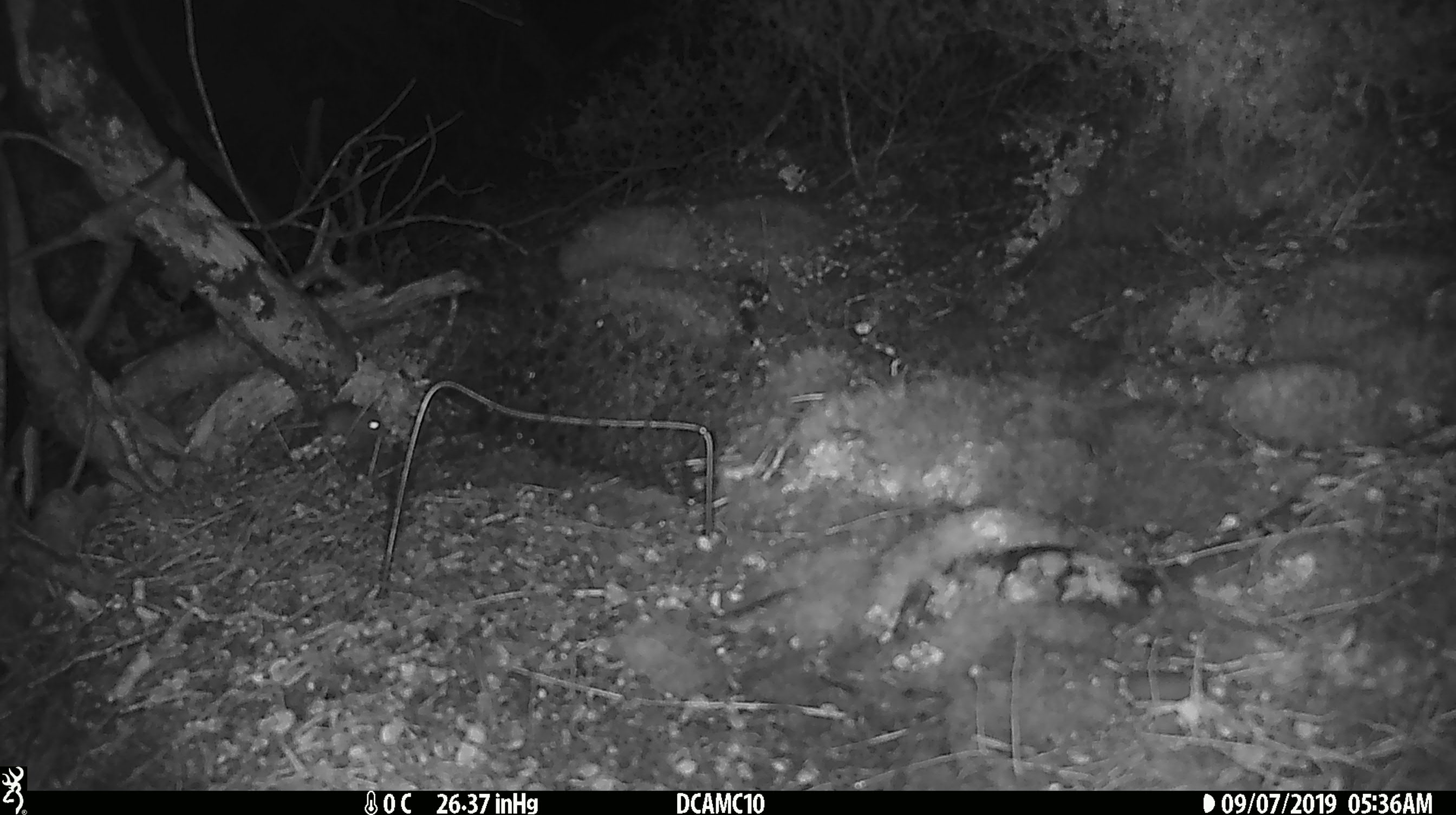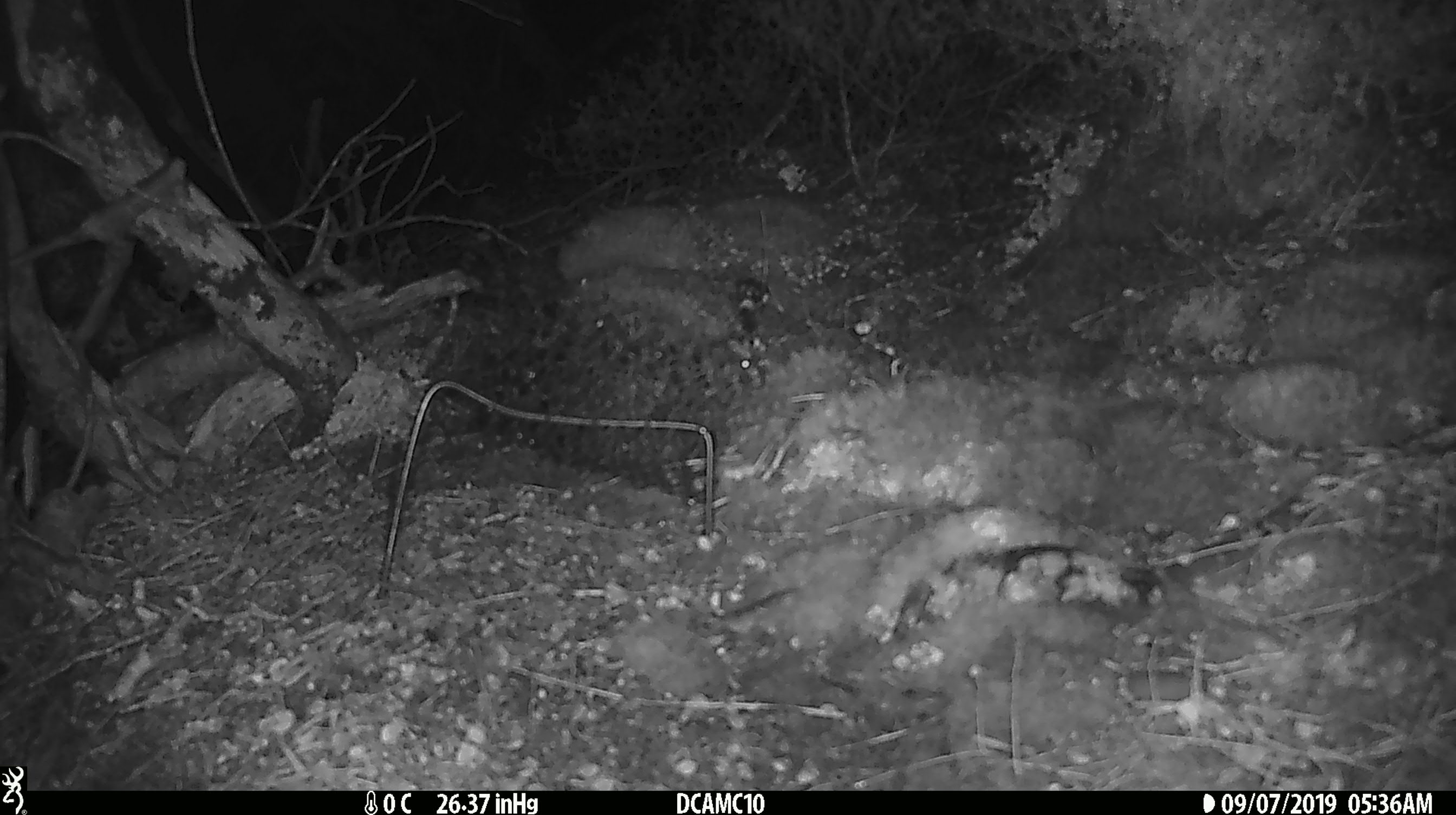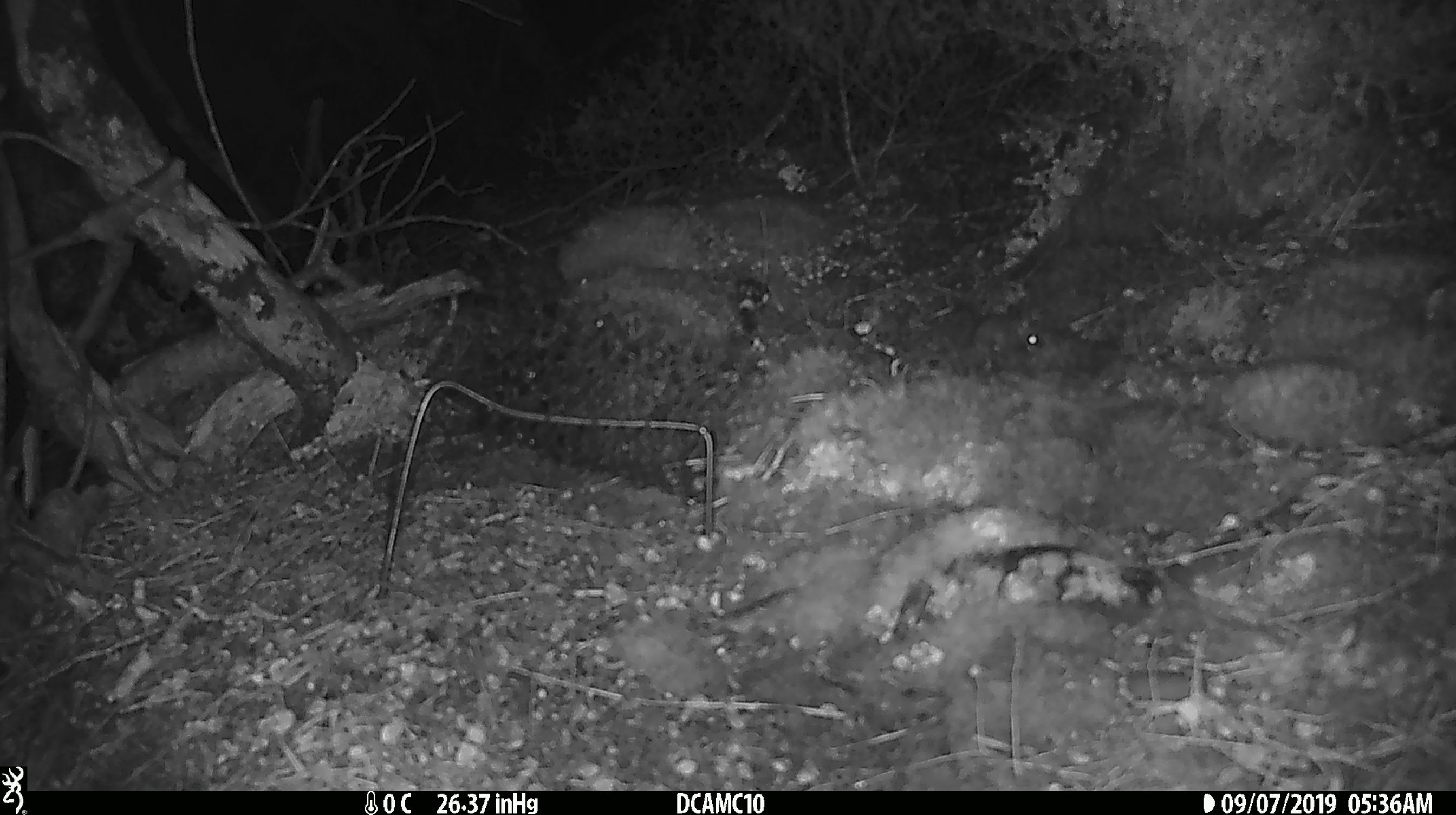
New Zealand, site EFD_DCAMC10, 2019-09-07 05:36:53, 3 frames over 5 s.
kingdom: Animalia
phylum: Chordata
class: Mammalia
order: Rodentia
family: Muridae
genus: Mus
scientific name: Mus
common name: mouse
Mouse (Mus).